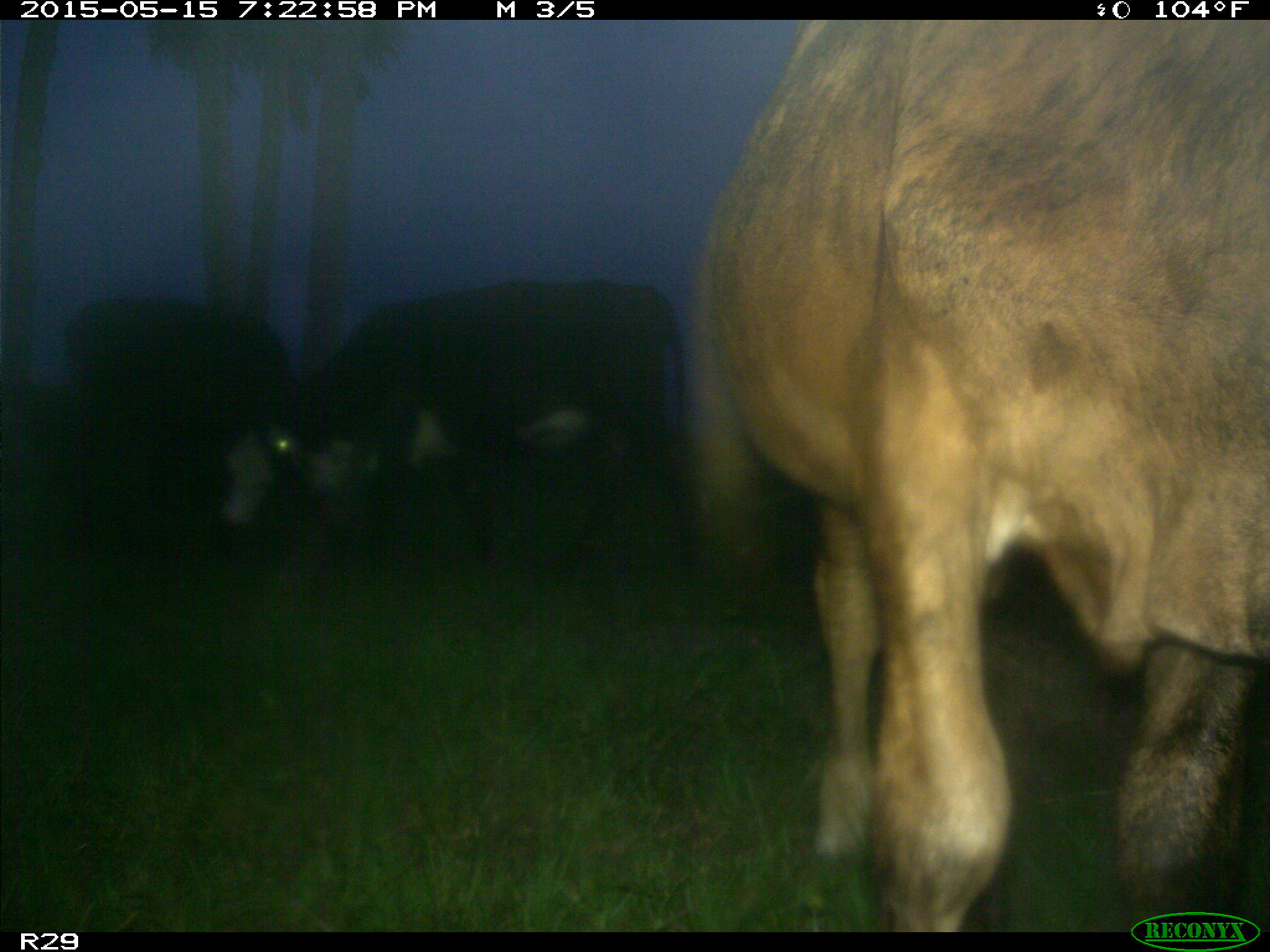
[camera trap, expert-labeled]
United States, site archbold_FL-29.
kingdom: Animalia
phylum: Chordata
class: Mammalia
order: Artiodactyla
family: Bovidae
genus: Bos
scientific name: Bos taurus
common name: domestic cow